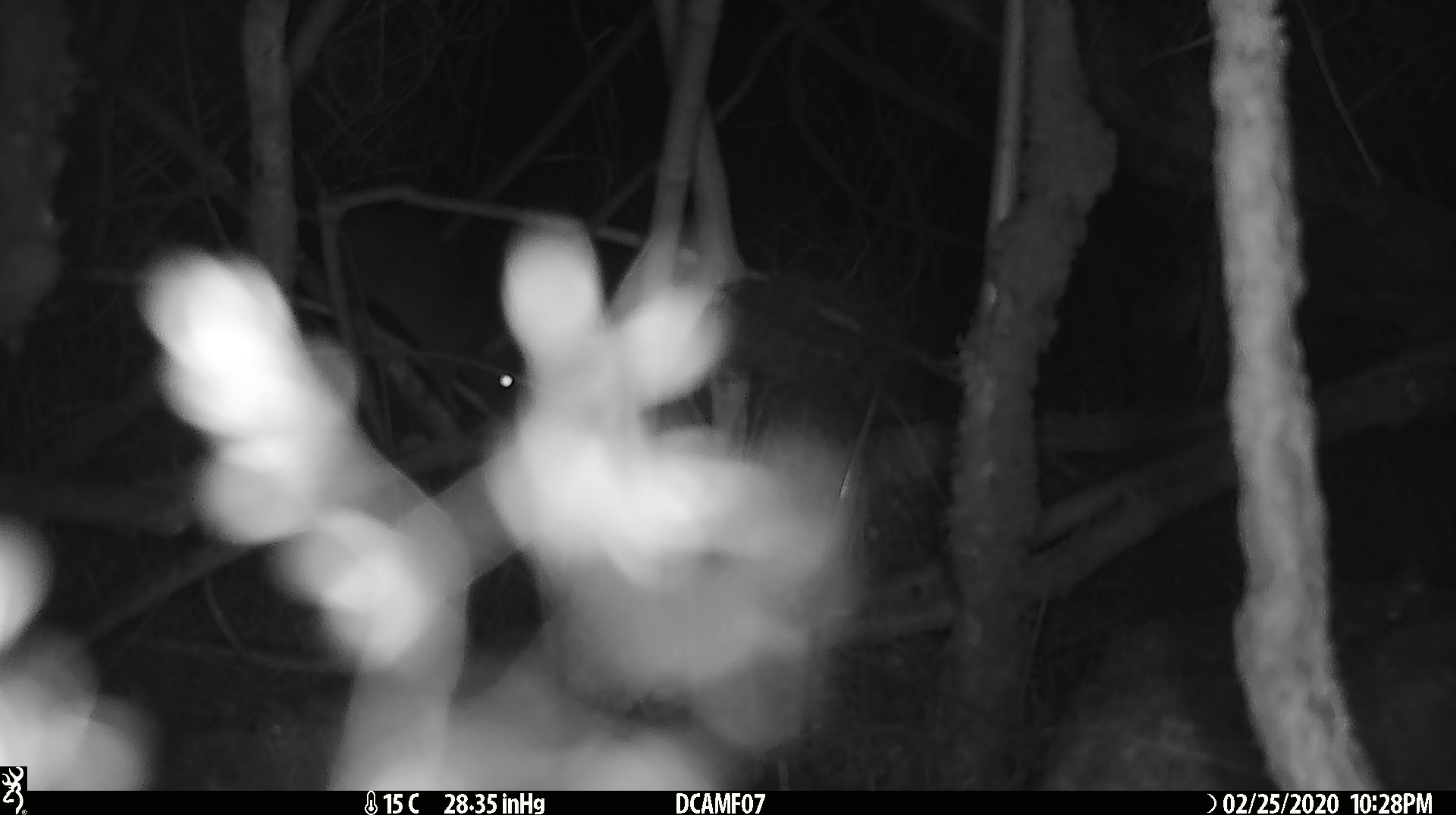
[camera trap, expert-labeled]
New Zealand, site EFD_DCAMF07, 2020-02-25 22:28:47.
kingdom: Animalia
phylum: Chordata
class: Mammalia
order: Rodentia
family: Muridae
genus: Mus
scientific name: Mus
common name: mouse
Mouse (Mus).